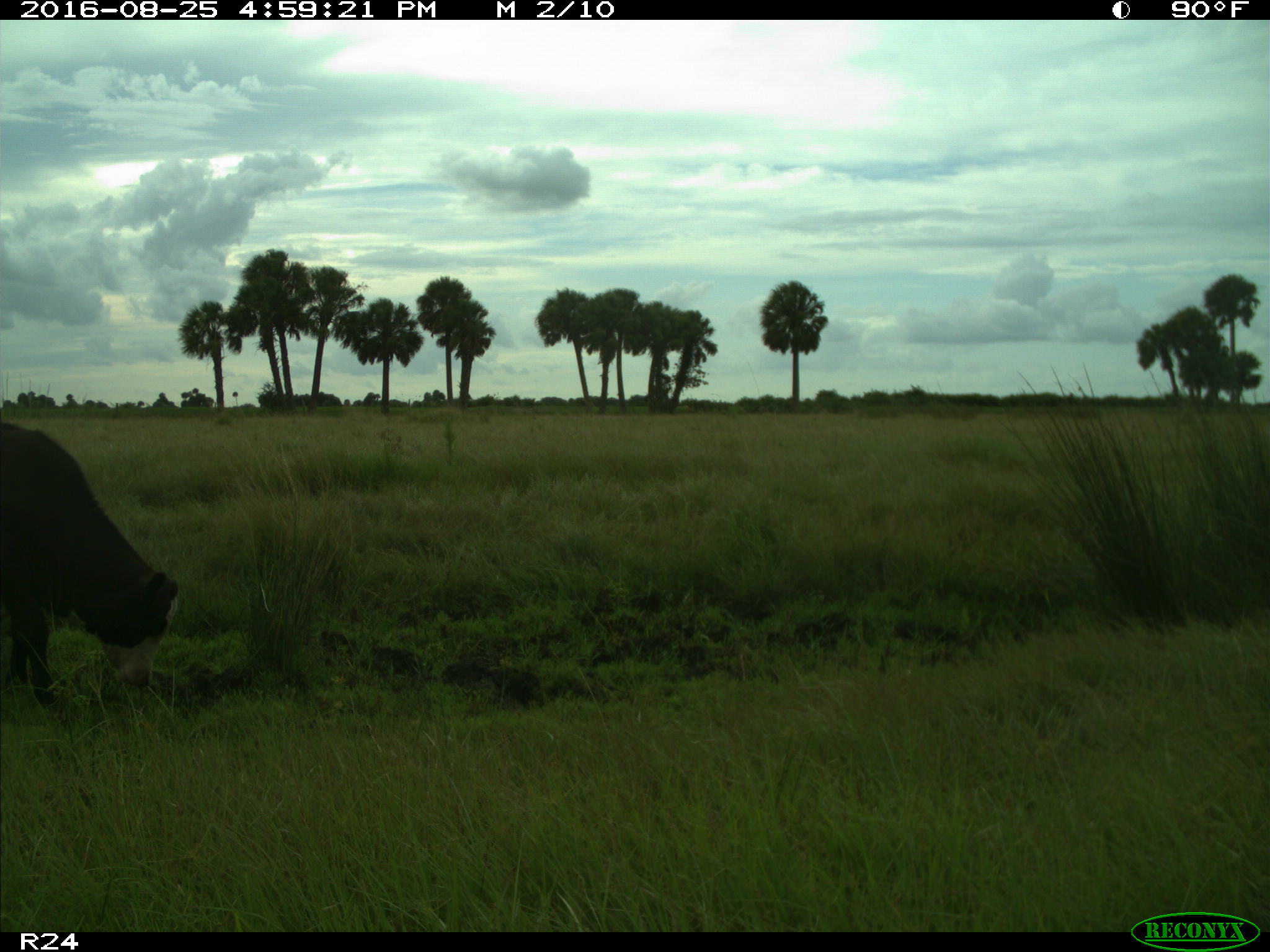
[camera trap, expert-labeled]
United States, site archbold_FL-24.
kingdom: Animalia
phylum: Chordata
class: Mammalia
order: Artiodactyla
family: Bovidae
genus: Bos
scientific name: Bos taurus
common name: domestic cow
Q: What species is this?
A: Bos taurus (domestic cow).